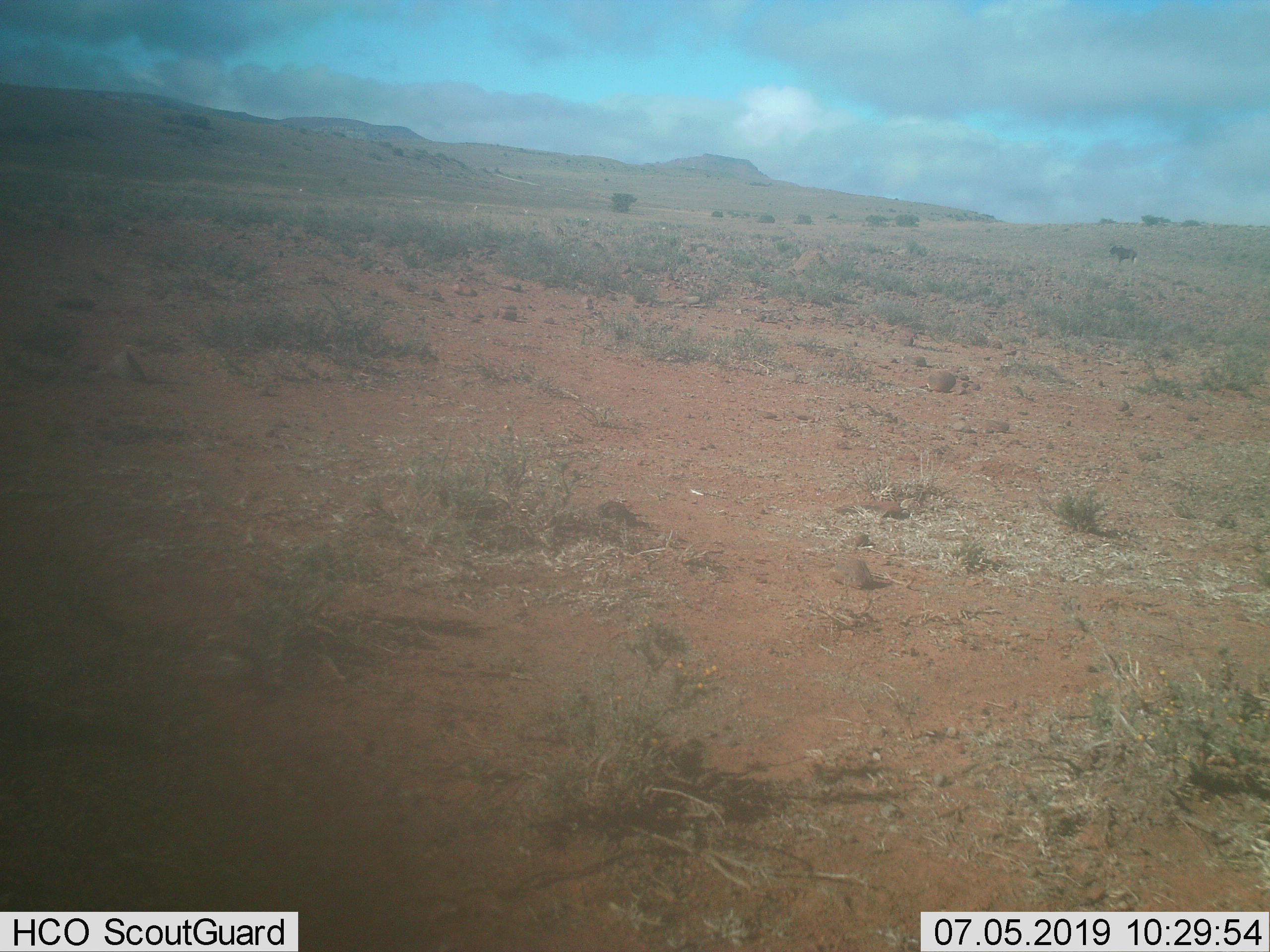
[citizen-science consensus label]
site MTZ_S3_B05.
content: unidentified animal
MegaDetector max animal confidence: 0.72